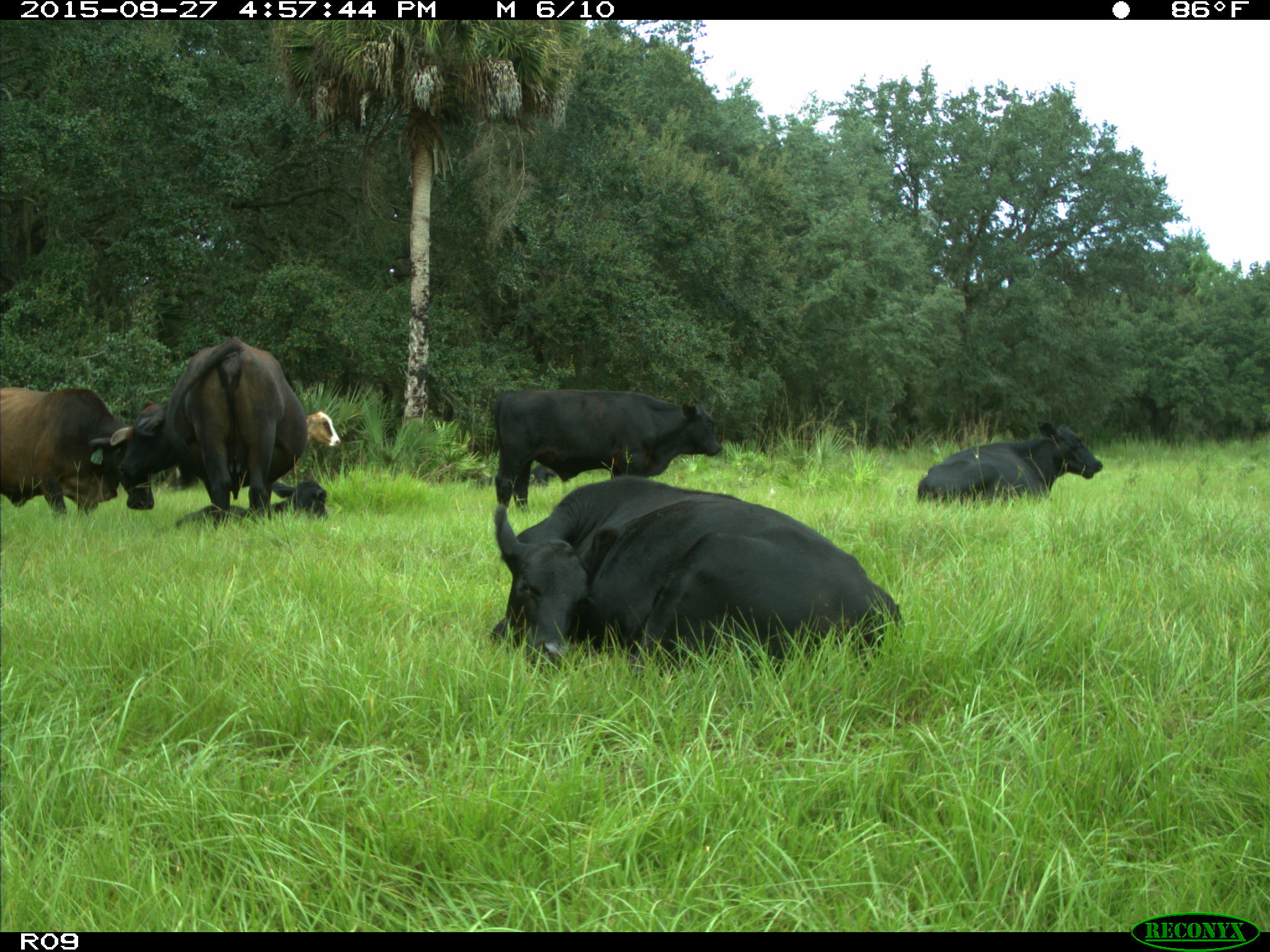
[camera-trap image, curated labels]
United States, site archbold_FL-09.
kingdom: Animalia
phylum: Chordata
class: Mammalia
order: Artiodactyla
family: Bovidae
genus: Bos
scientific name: Bos taurus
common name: domestic cow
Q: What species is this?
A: Bos taurus (domestic cow).